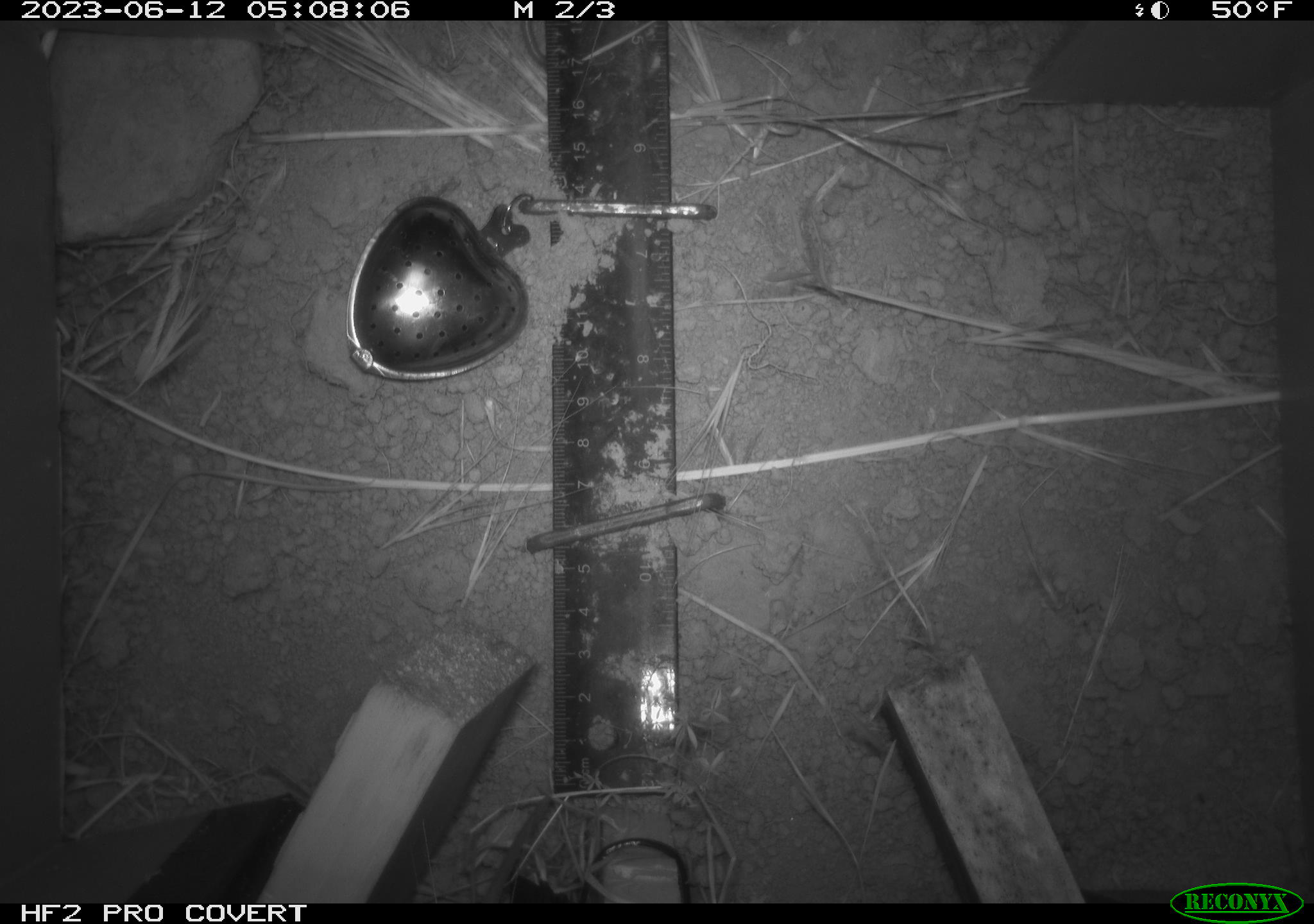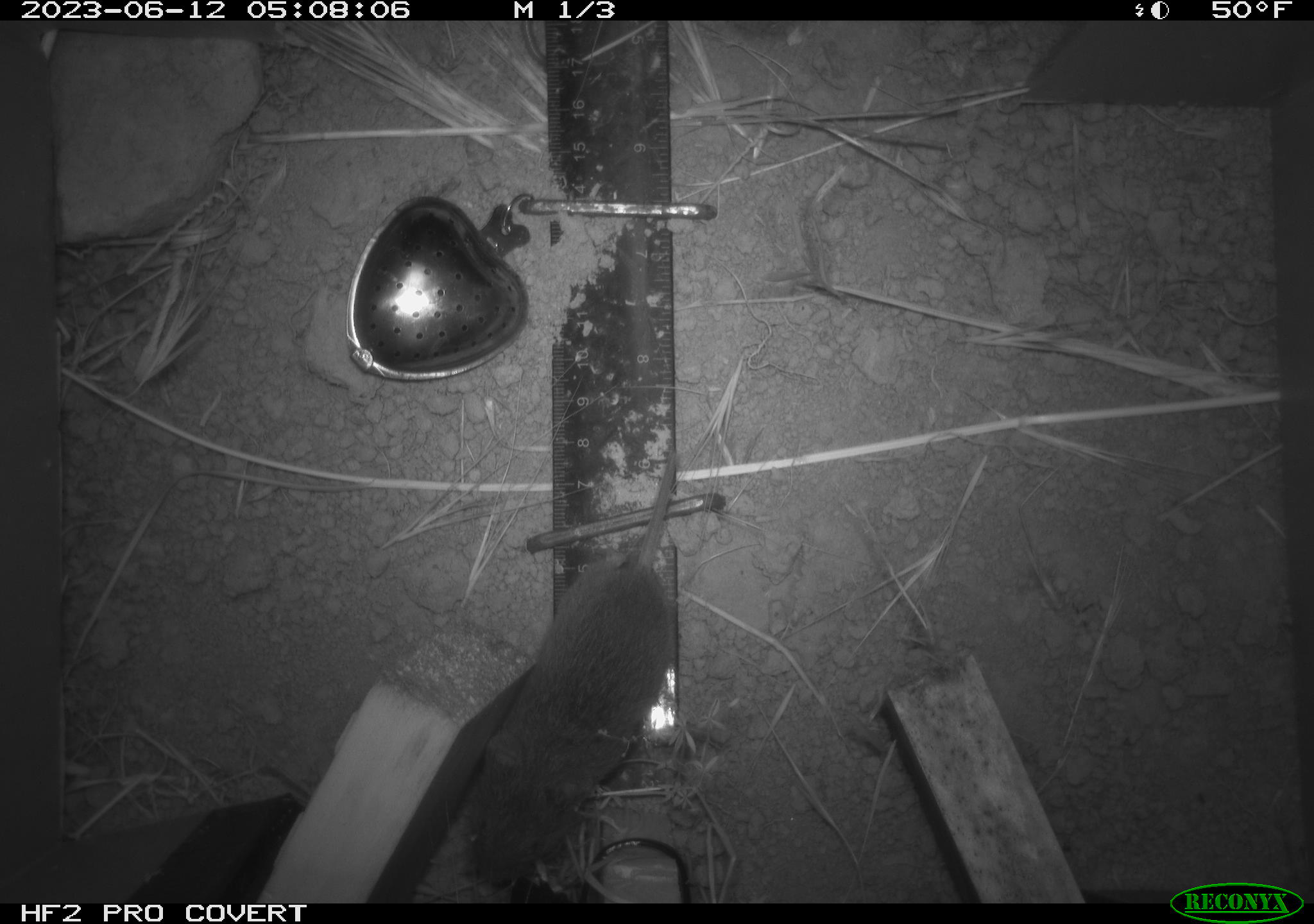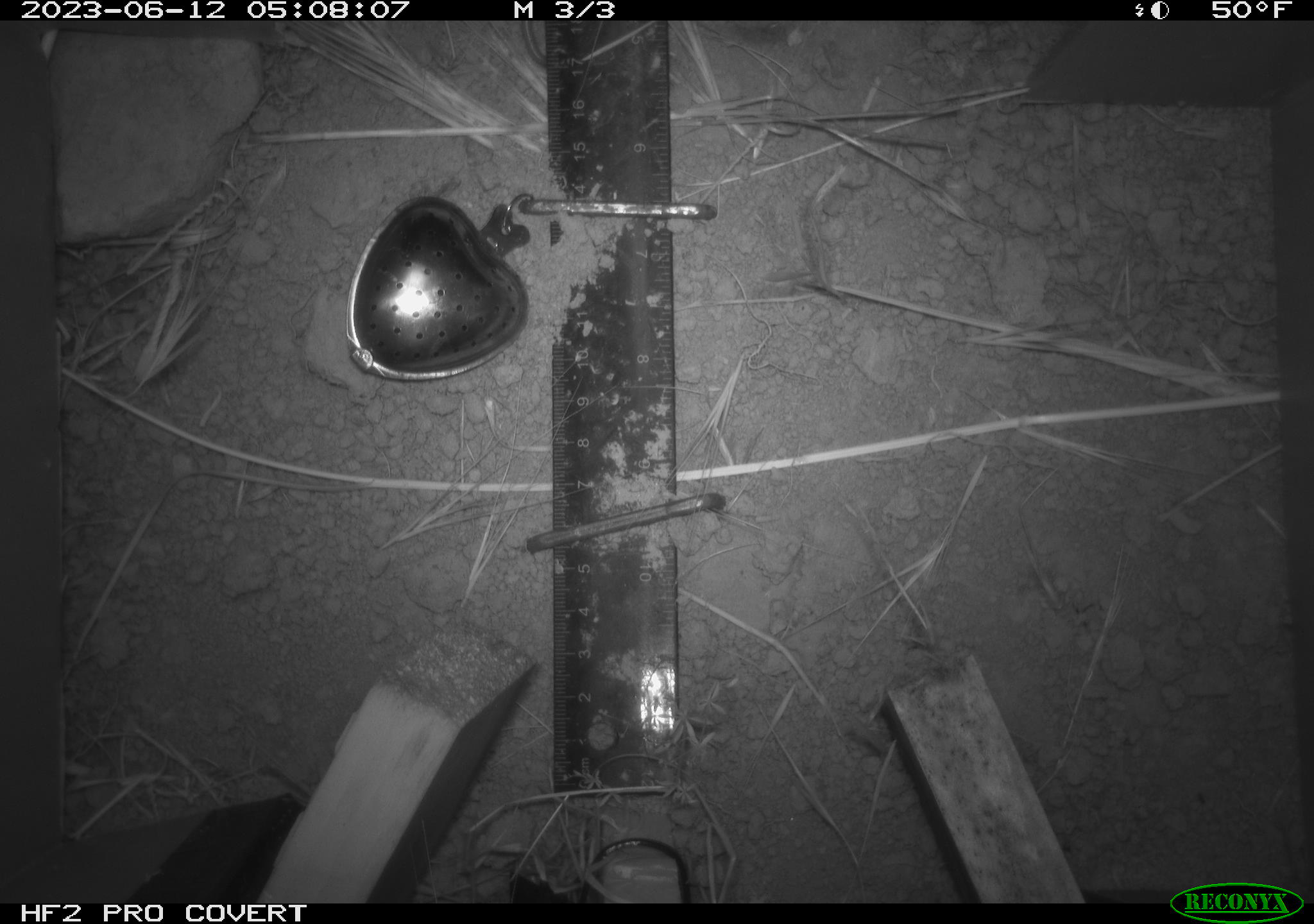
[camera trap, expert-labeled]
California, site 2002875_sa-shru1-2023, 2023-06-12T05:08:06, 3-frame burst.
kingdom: Animalia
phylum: Chordata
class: Mammalia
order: Rodentia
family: Cricetidae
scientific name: Arvicolinae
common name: voles, lemmings, and muskrats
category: arvicolinae subfamily